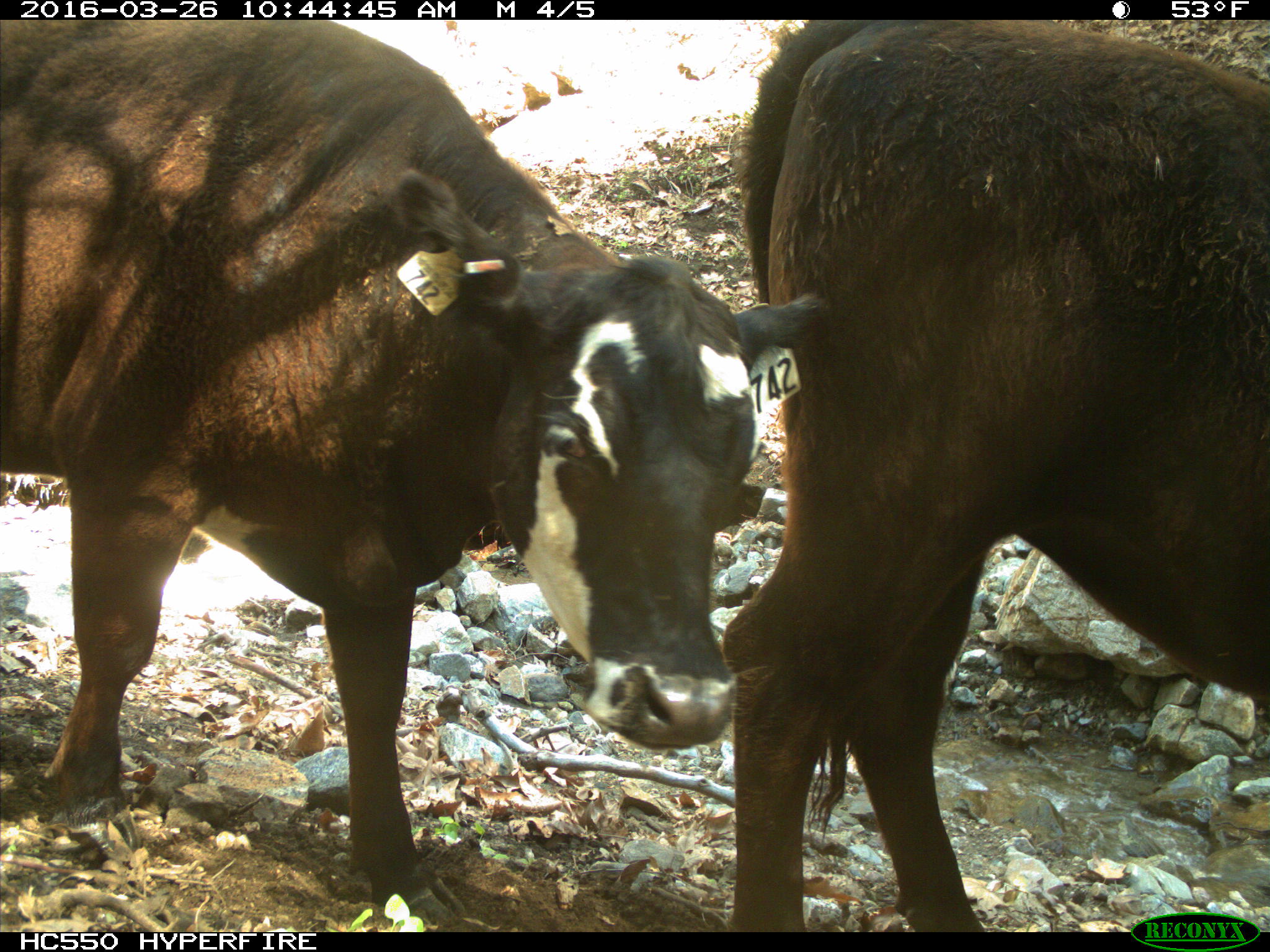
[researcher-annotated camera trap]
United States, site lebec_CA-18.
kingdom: Animalia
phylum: Chordata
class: Mammalia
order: Artiodactyla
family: Bovidae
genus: Bos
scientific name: Bos taurus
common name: domestic cow